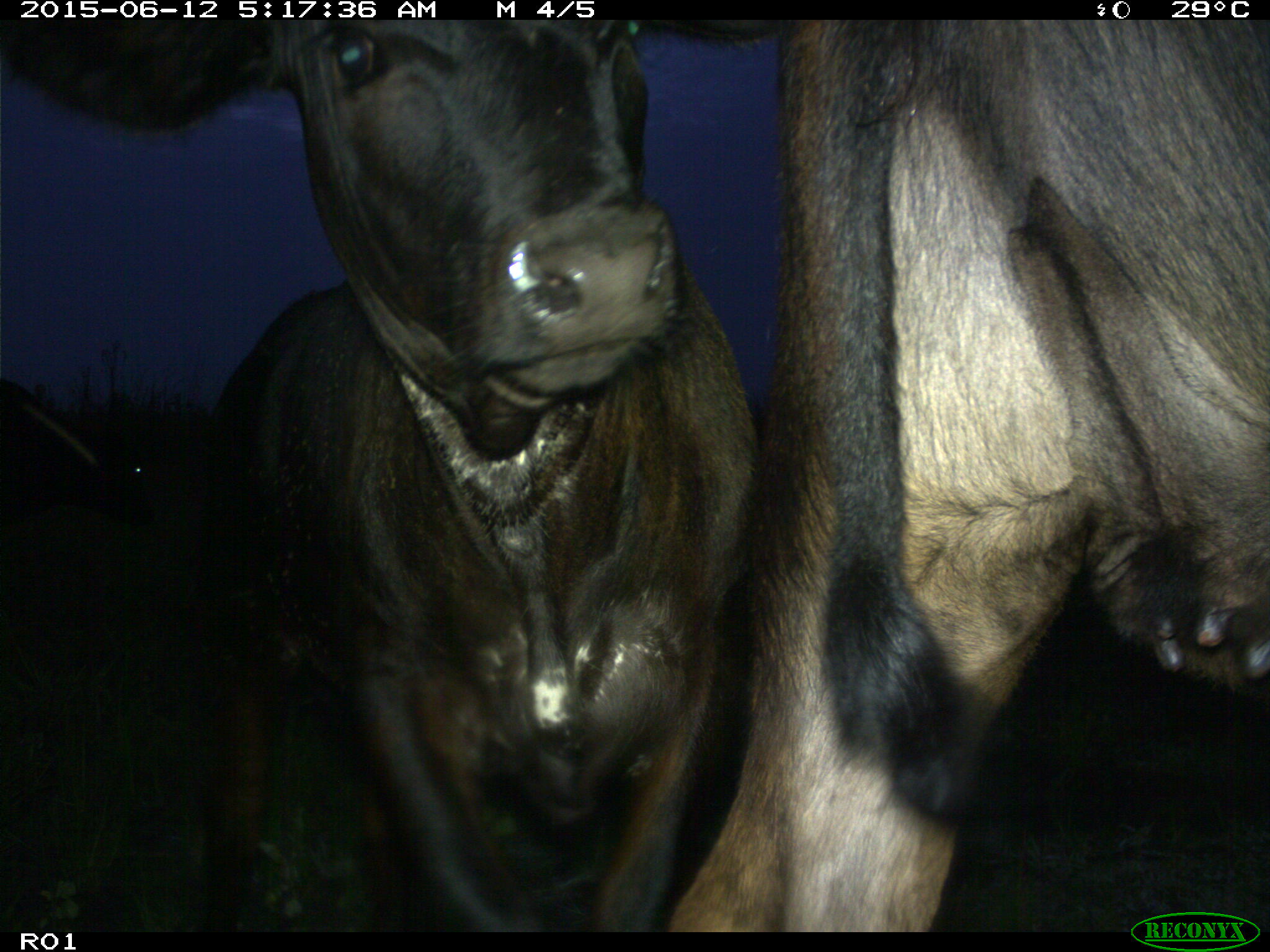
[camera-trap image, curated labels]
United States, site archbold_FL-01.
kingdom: Animalia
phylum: Chordata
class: Mammalia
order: Artiodactyla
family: Bovidae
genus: Bos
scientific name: Bos taurus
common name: domestic cow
Bos taurus (domestic cow).